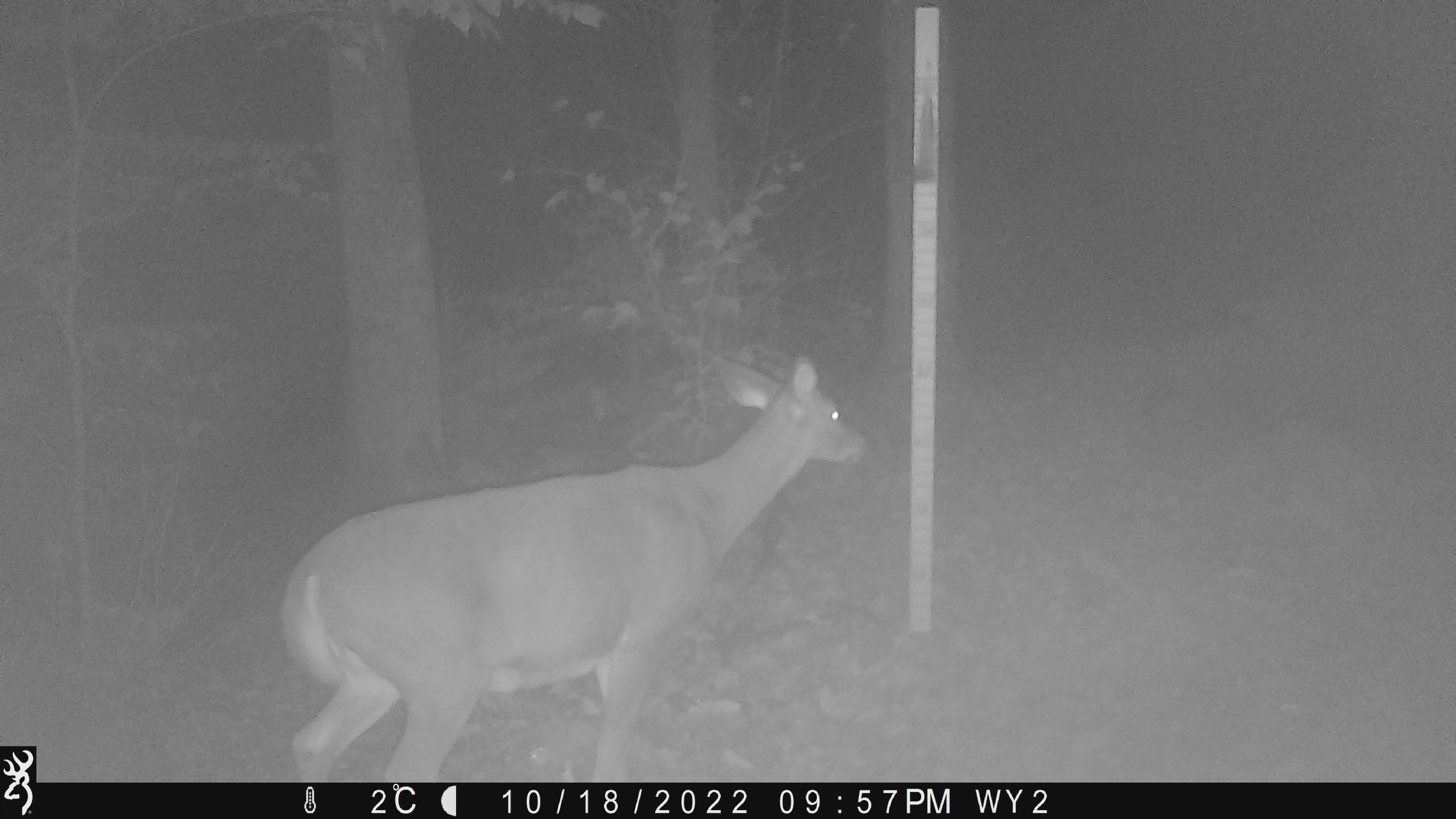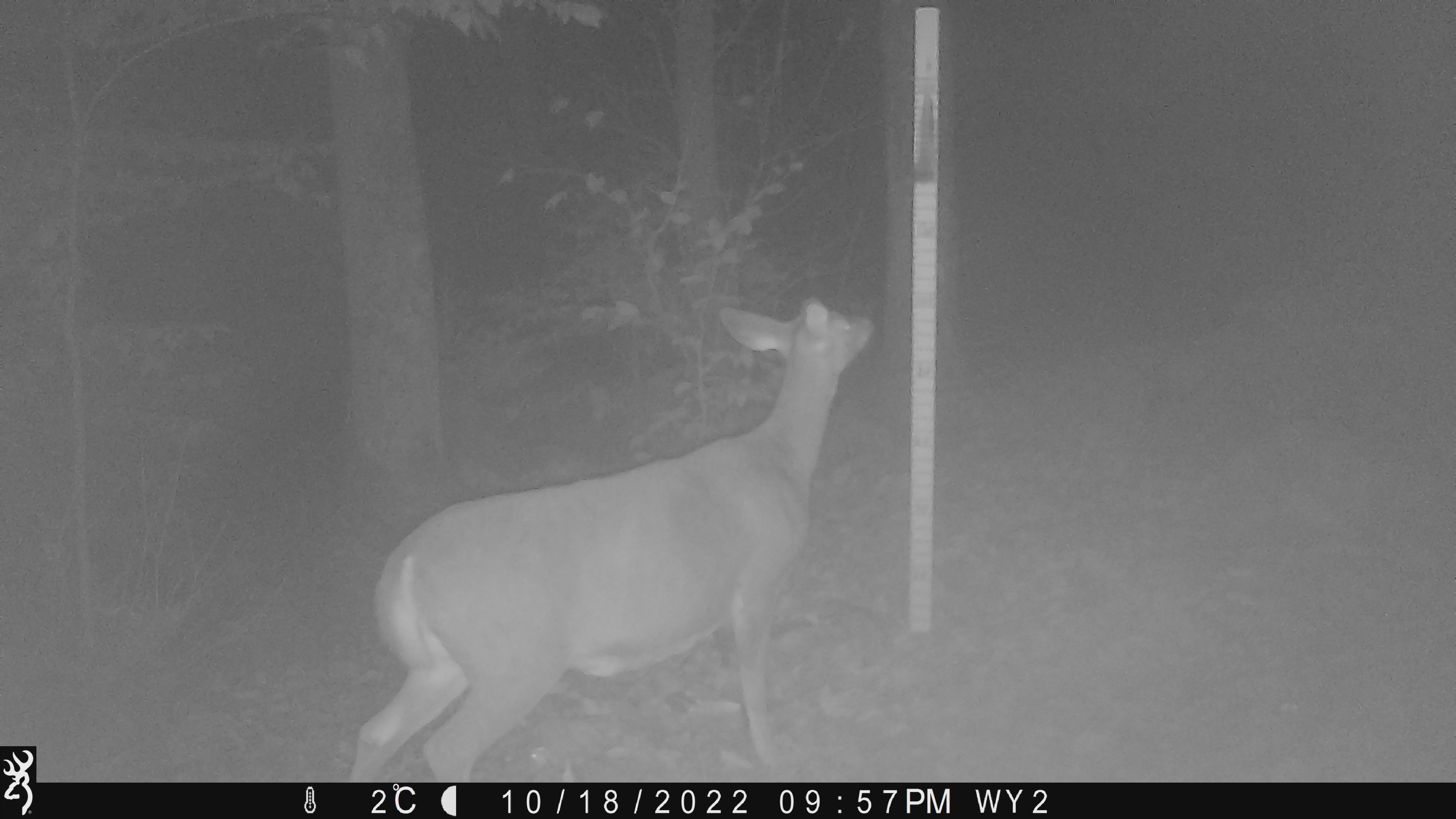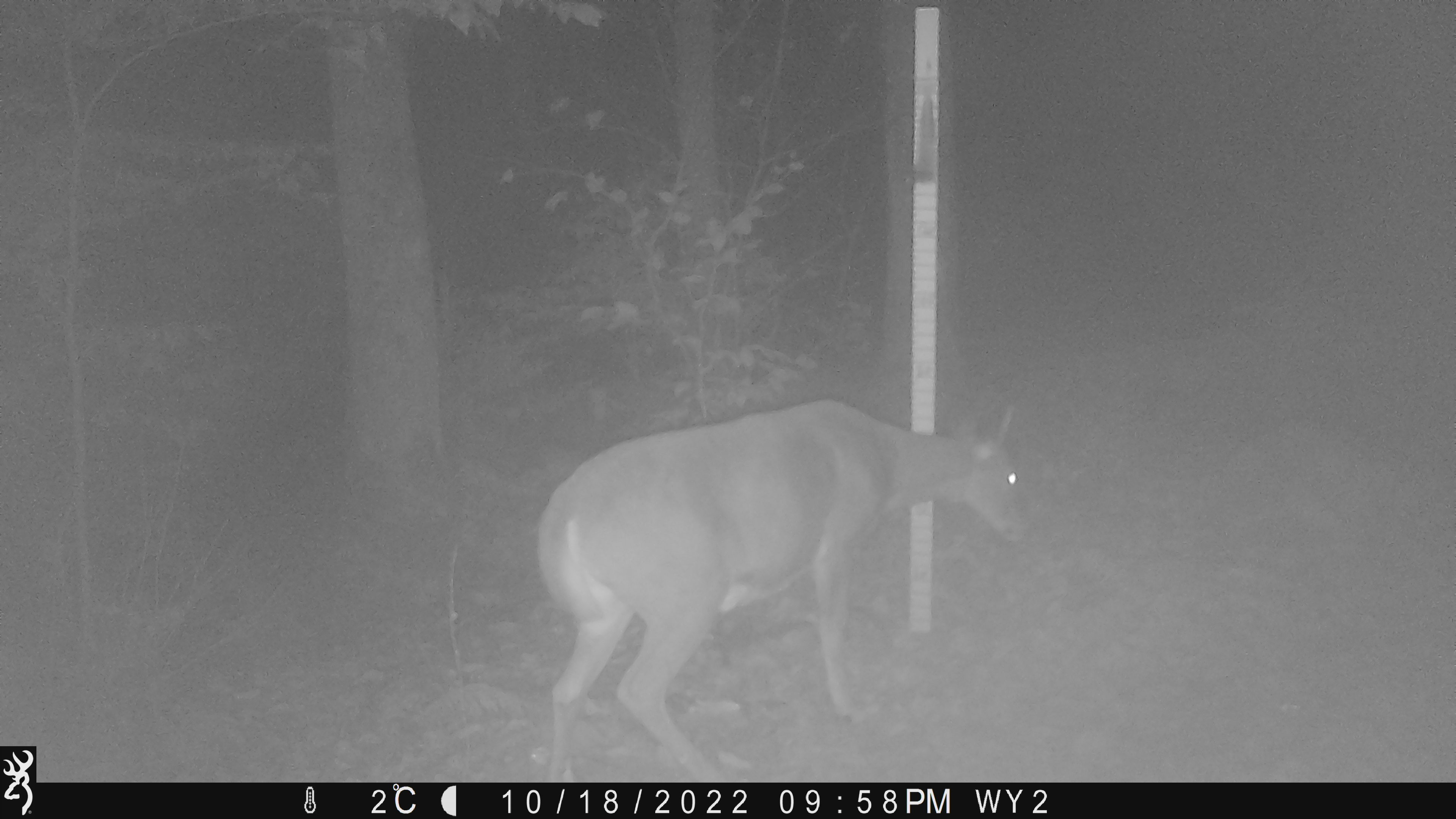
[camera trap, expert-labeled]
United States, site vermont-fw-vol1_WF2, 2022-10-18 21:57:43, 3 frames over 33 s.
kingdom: Animalia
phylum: Chordata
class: Mammalia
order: Artiodactyla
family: Cervidae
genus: Odocoileus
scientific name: Odocoileus virginianus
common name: white-tailed deer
White-tailed deer (Odocoileus virginianus).